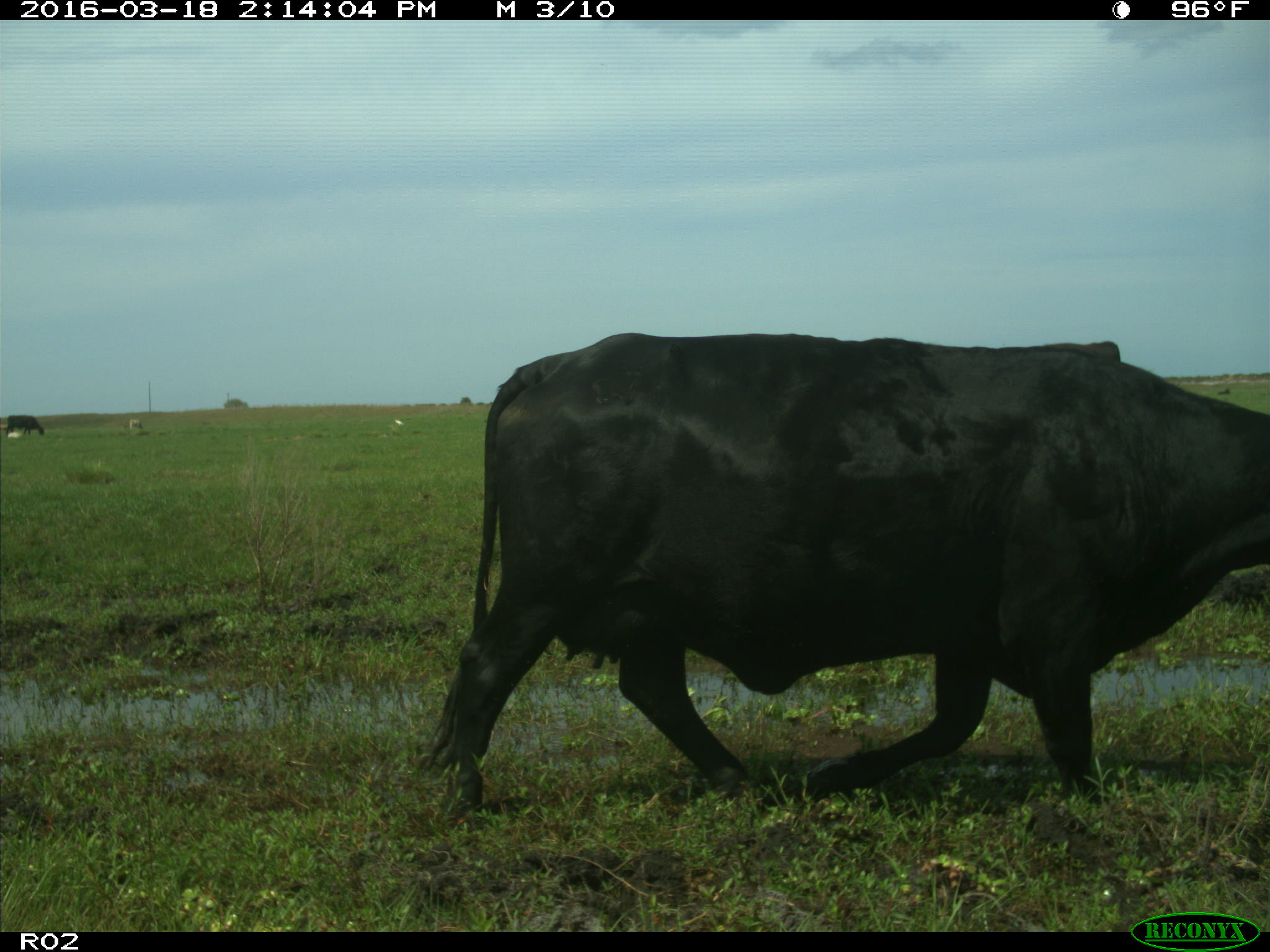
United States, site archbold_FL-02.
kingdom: Animalia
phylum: Chordata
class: Mammalia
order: Artiodactyla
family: Bovidae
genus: Bos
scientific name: Bos taurus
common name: domestic cow